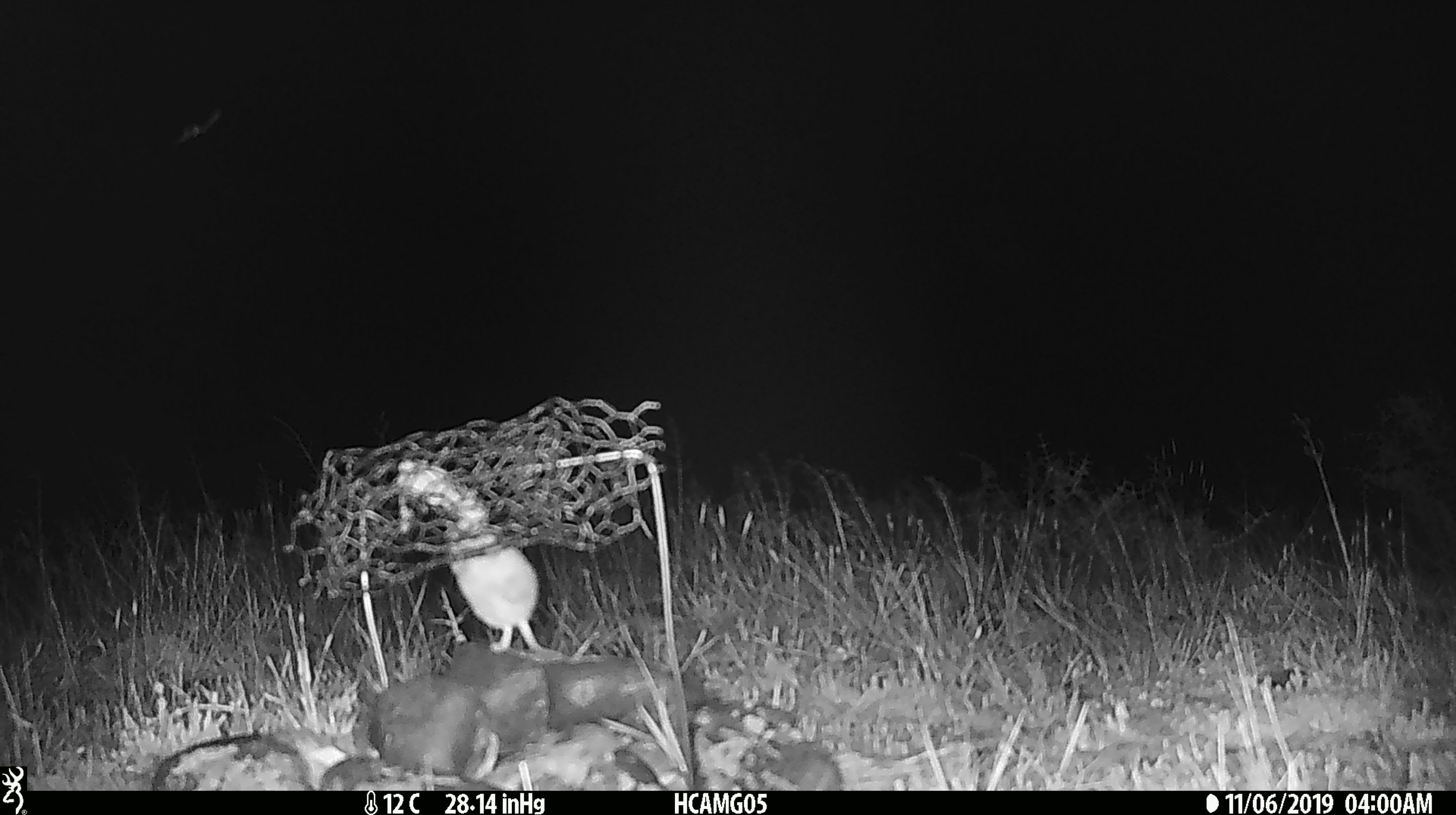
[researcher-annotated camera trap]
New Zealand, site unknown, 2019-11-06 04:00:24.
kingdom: Animalia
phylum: Chordata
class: Mammalia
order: Rodentia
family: Muridae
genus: Mus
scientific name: Mus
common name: mouse